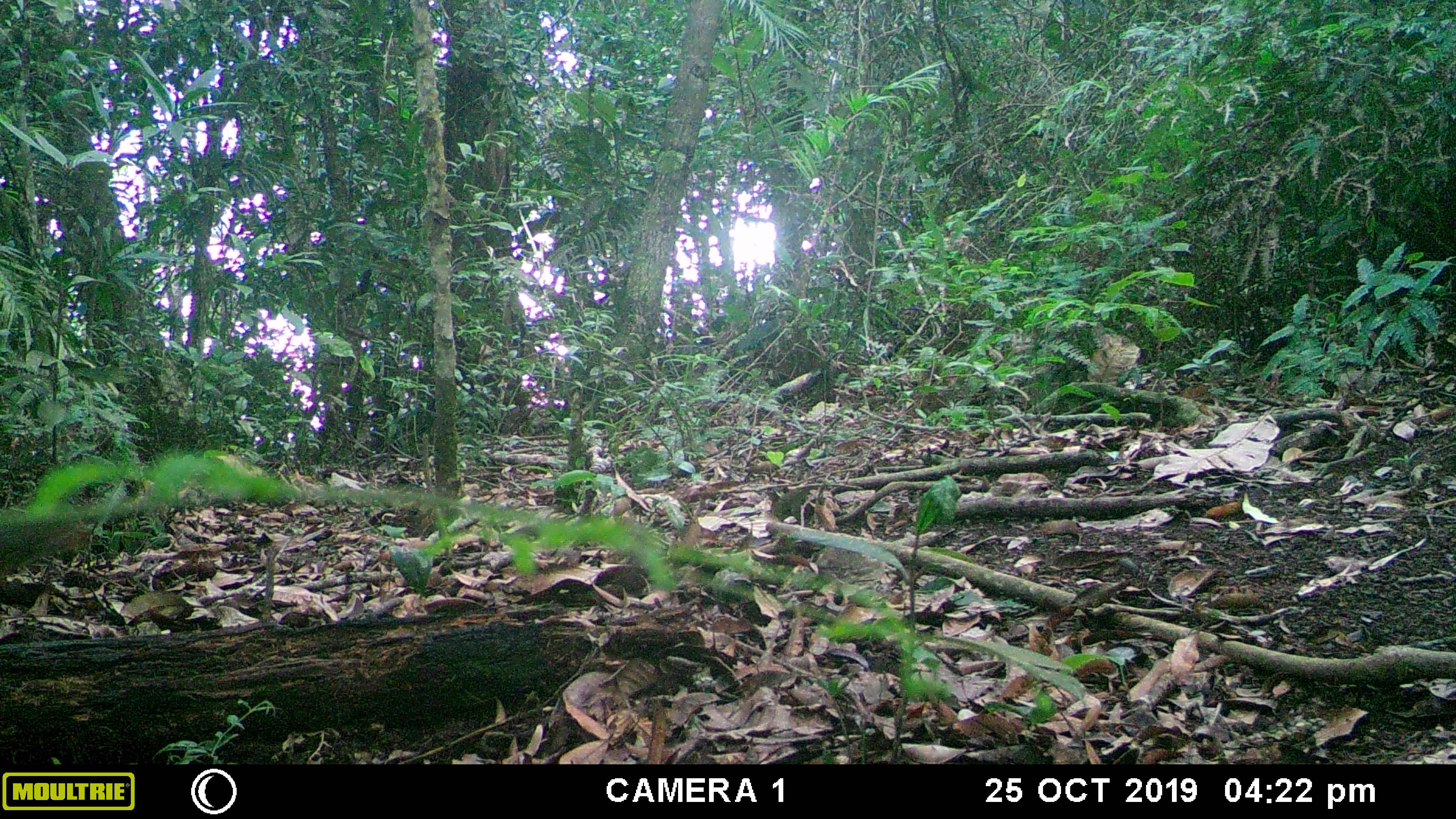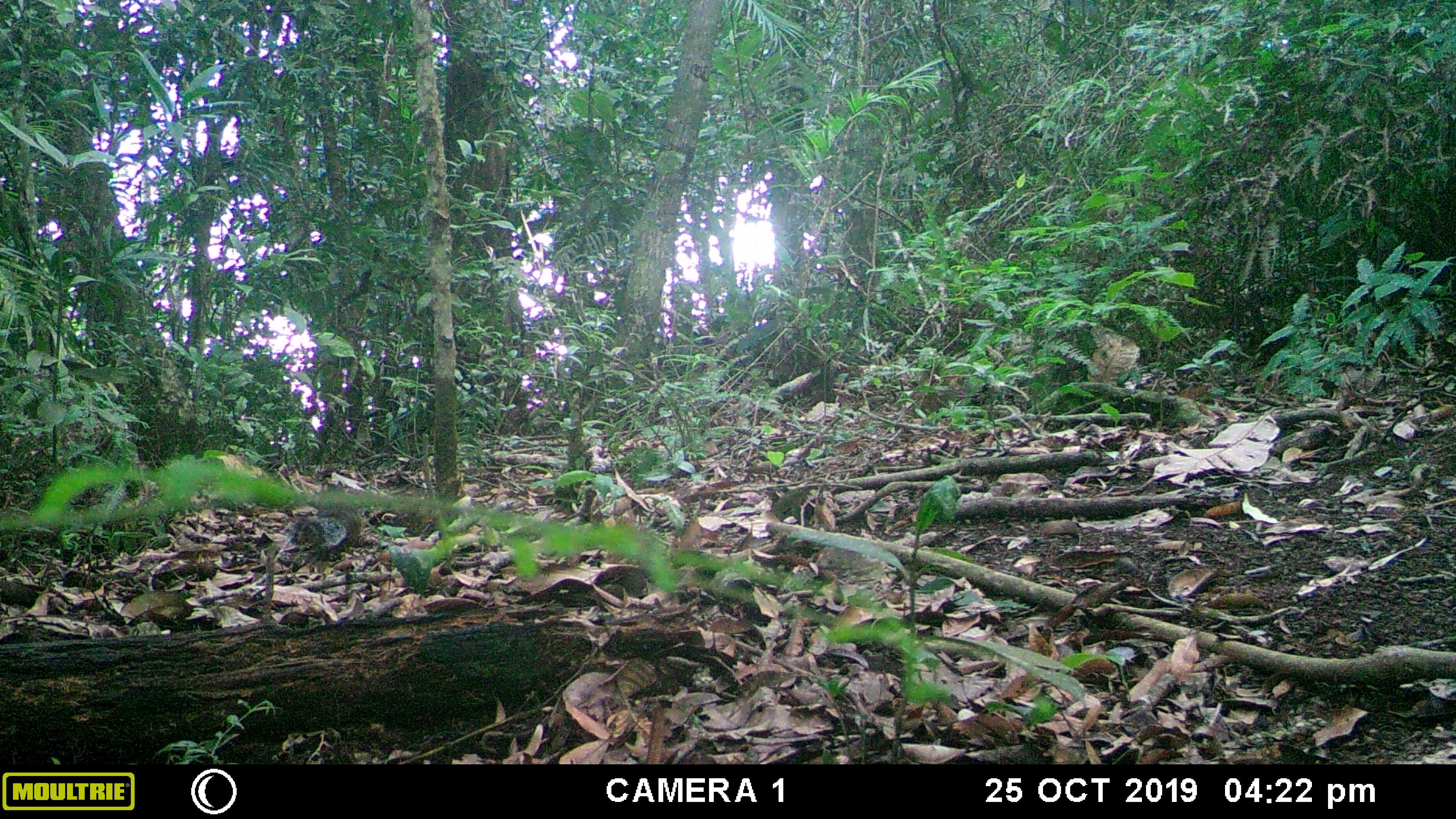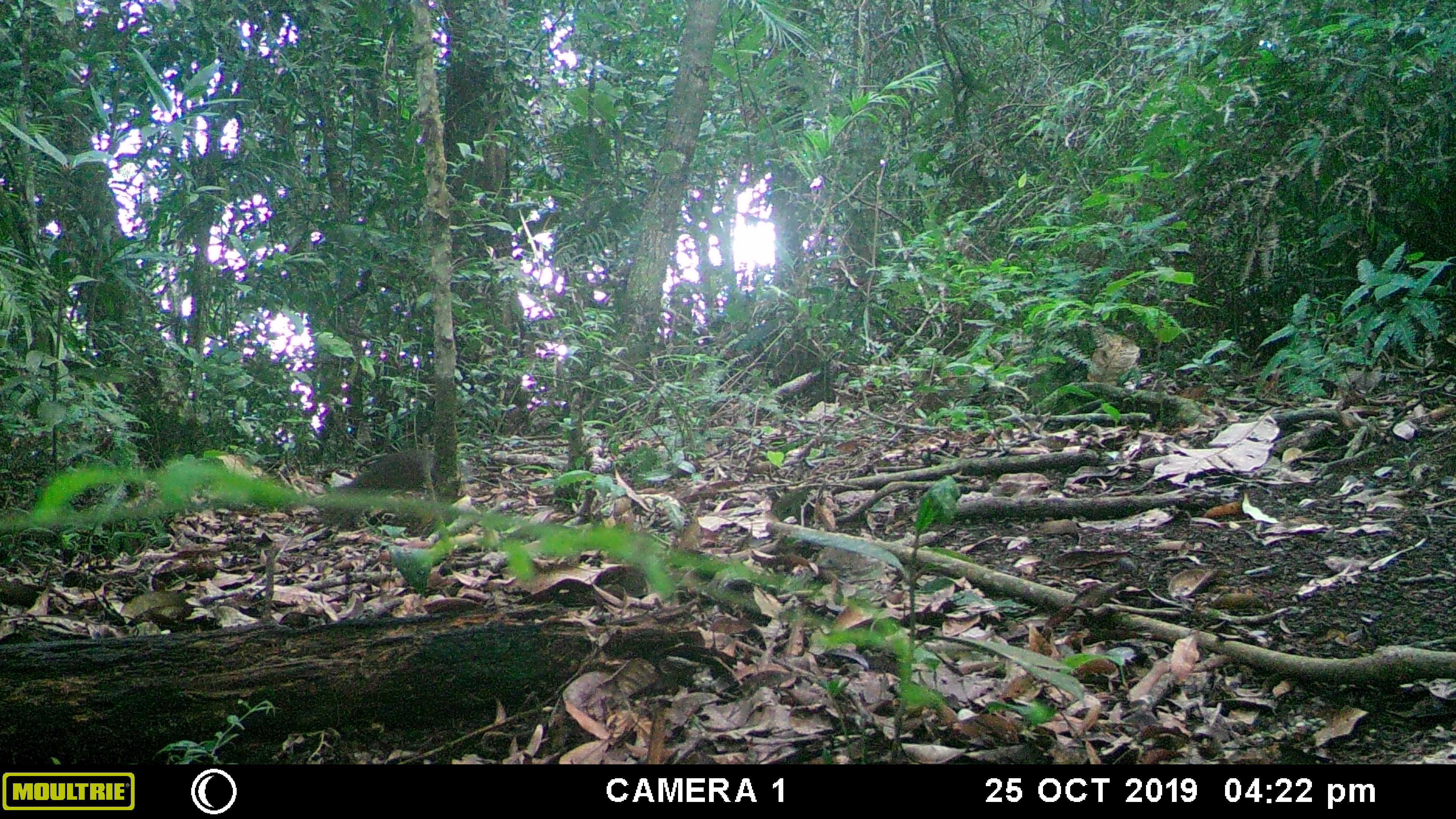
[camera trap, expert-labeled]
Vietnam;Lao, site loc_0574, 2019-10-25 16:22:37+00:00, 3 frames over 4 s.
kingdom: Animalia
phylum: Chordata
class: Mammalia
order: Rodentia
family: Sciuridae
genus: Dremomys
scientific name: Dremomys rufigenis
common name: red-cheeked squirrel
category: red cheeked squirrel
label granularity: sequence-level